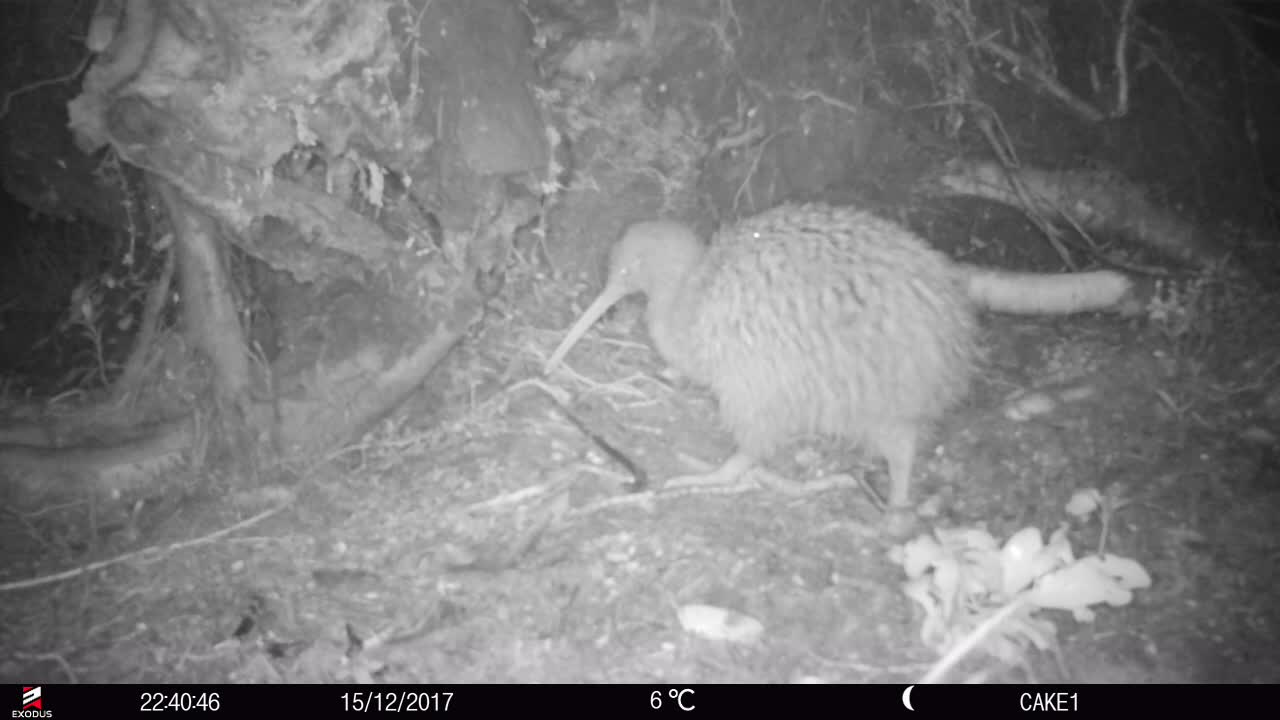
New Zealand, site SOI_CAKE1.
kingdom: Animalia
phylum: Chordata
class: Aves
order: Apterygiformes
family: Apterygidae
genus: Apteryx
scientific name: Apteryx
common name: kiwi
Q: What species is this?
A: Kiwi (Apteryx).